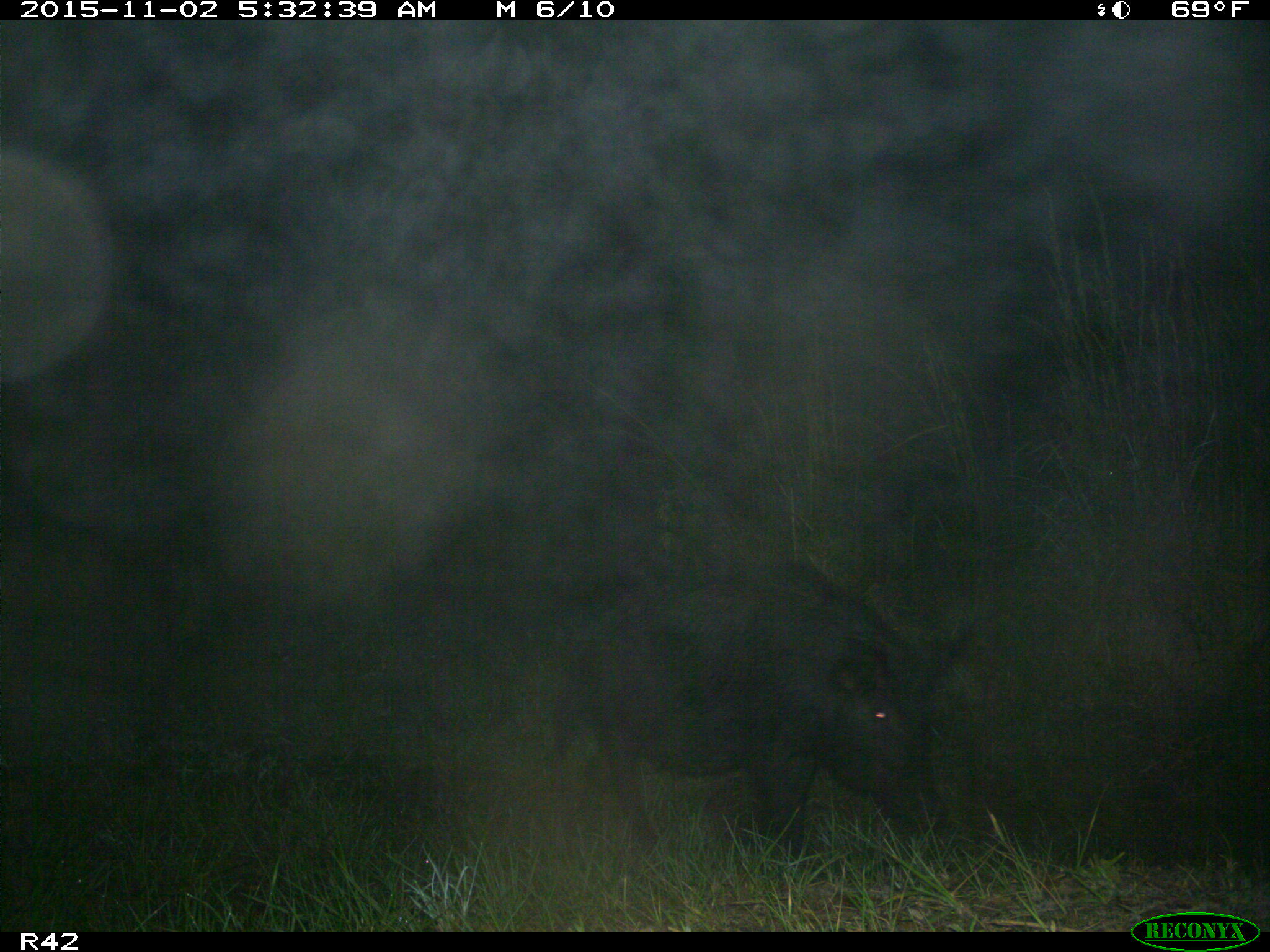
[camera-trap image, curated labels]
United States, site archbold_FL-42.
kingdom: Animalia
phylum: Chordata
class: Mammalia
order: Artiodactyla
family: Suidae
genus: Sus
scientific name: Sus scrofa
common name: wild boar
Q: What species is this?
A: Sus scrofa (wild boar).